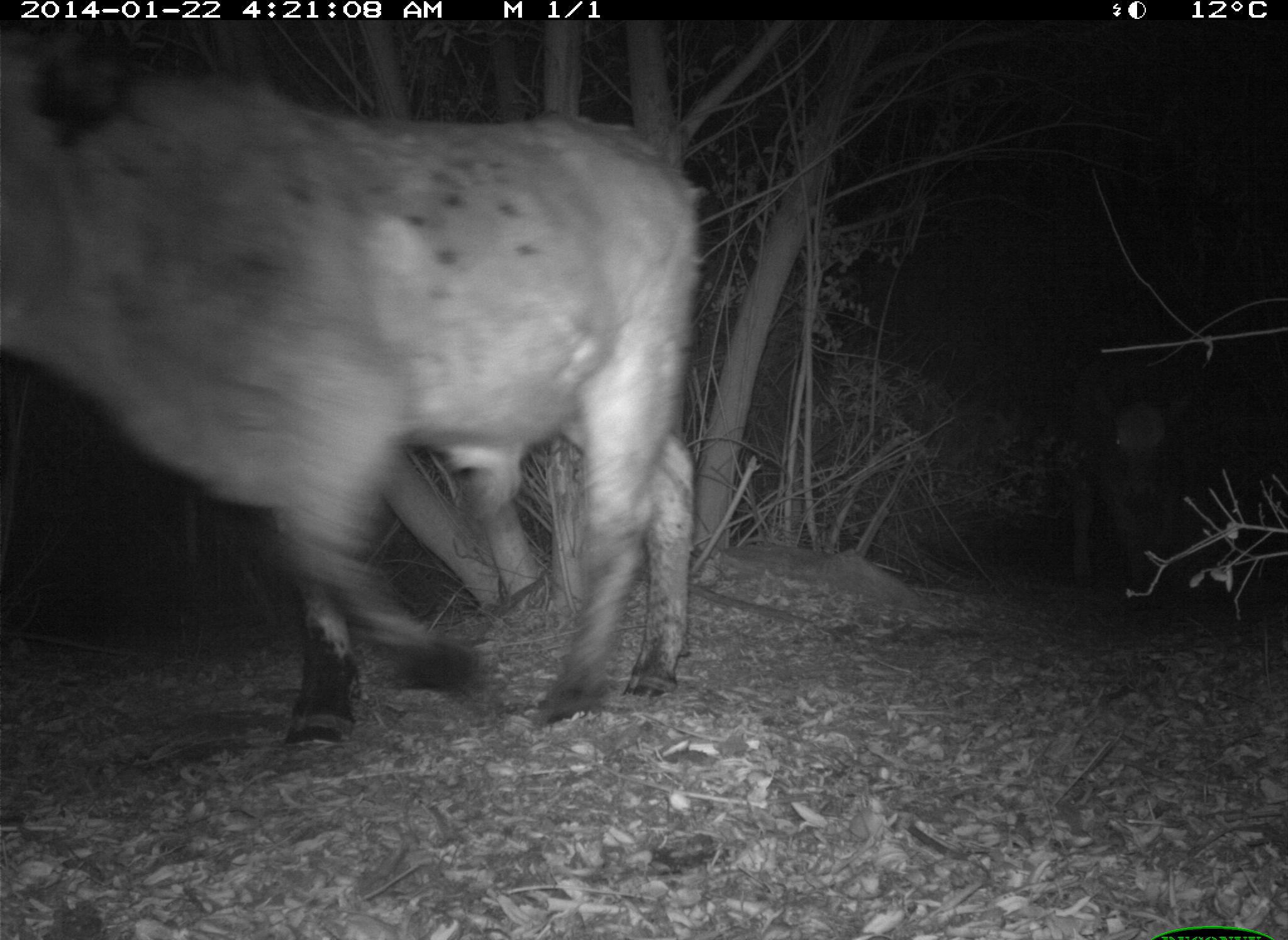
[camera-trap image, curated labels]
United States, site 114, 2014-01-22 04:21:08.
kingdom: Animalia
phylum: Chordata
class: Mammalia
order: Artiodactyla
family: Bovidae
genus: Bos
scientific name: Bos taurus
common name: cow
Cow (Bos taurus).